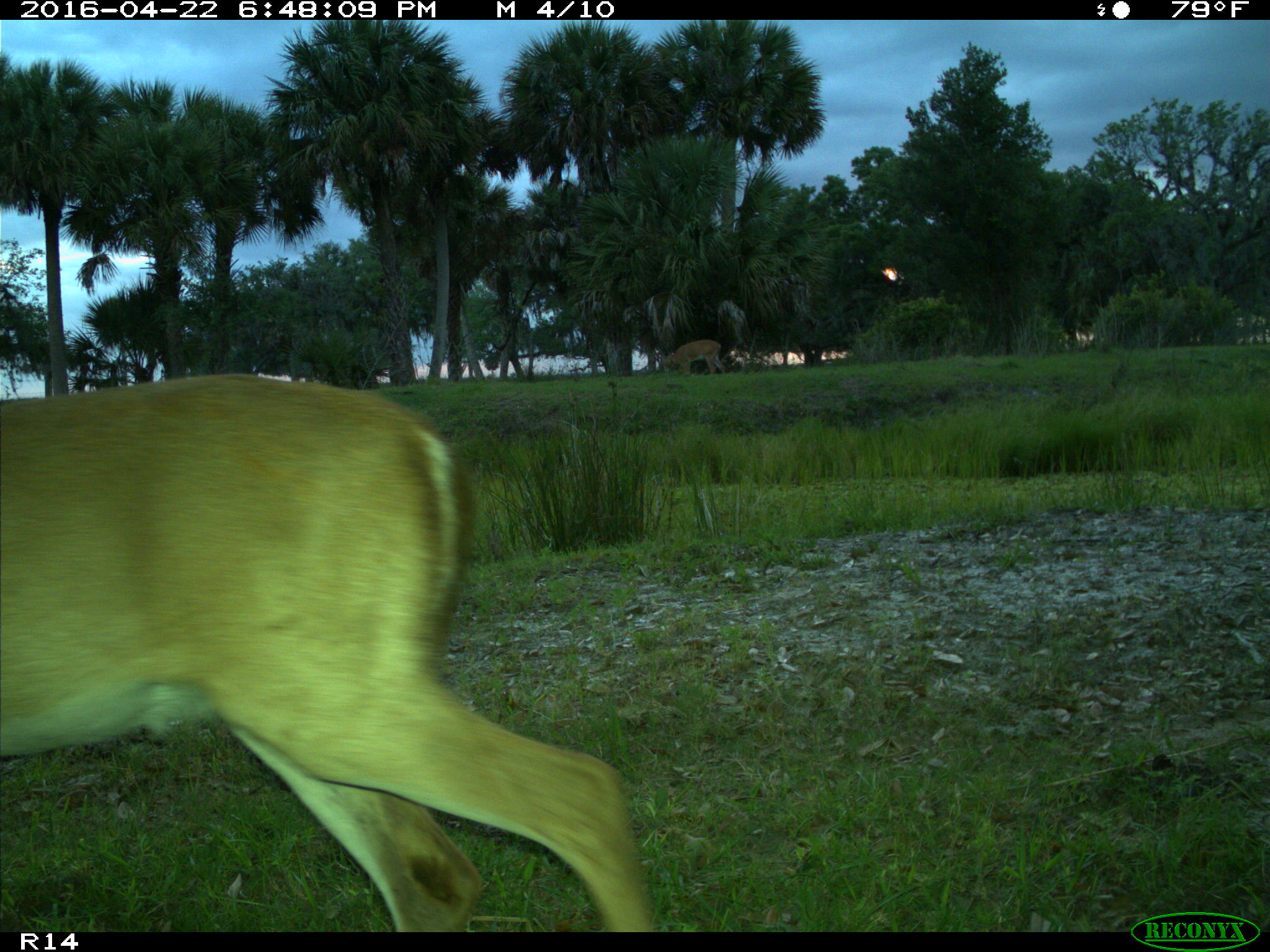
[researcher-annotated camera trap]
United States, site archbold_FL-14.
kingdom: Animalia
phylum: Chordata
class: Mammalia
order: Artiodactyla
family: Cervidae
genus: Odocoileus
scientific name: Odocoileus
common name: deer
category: unidentified deer